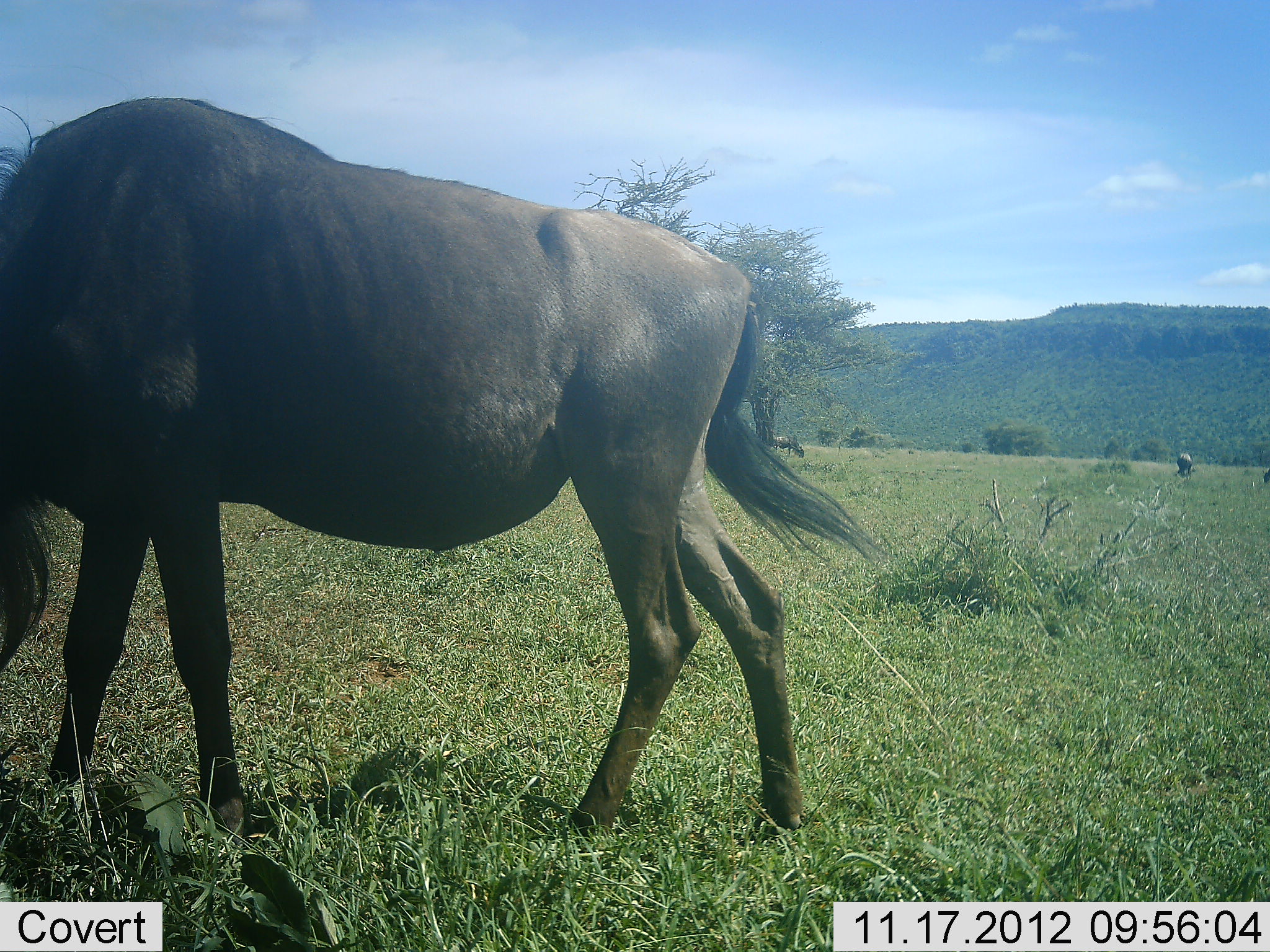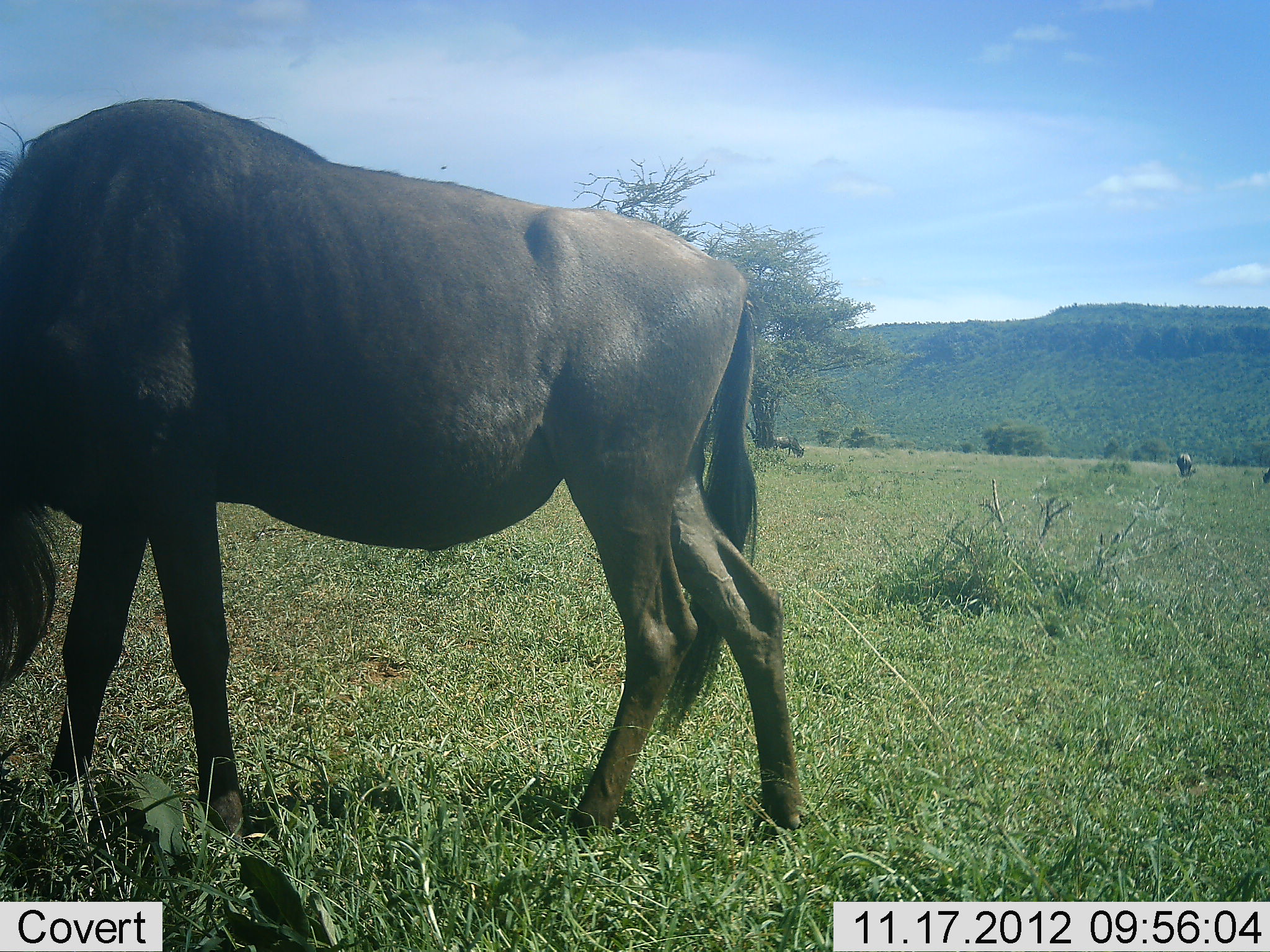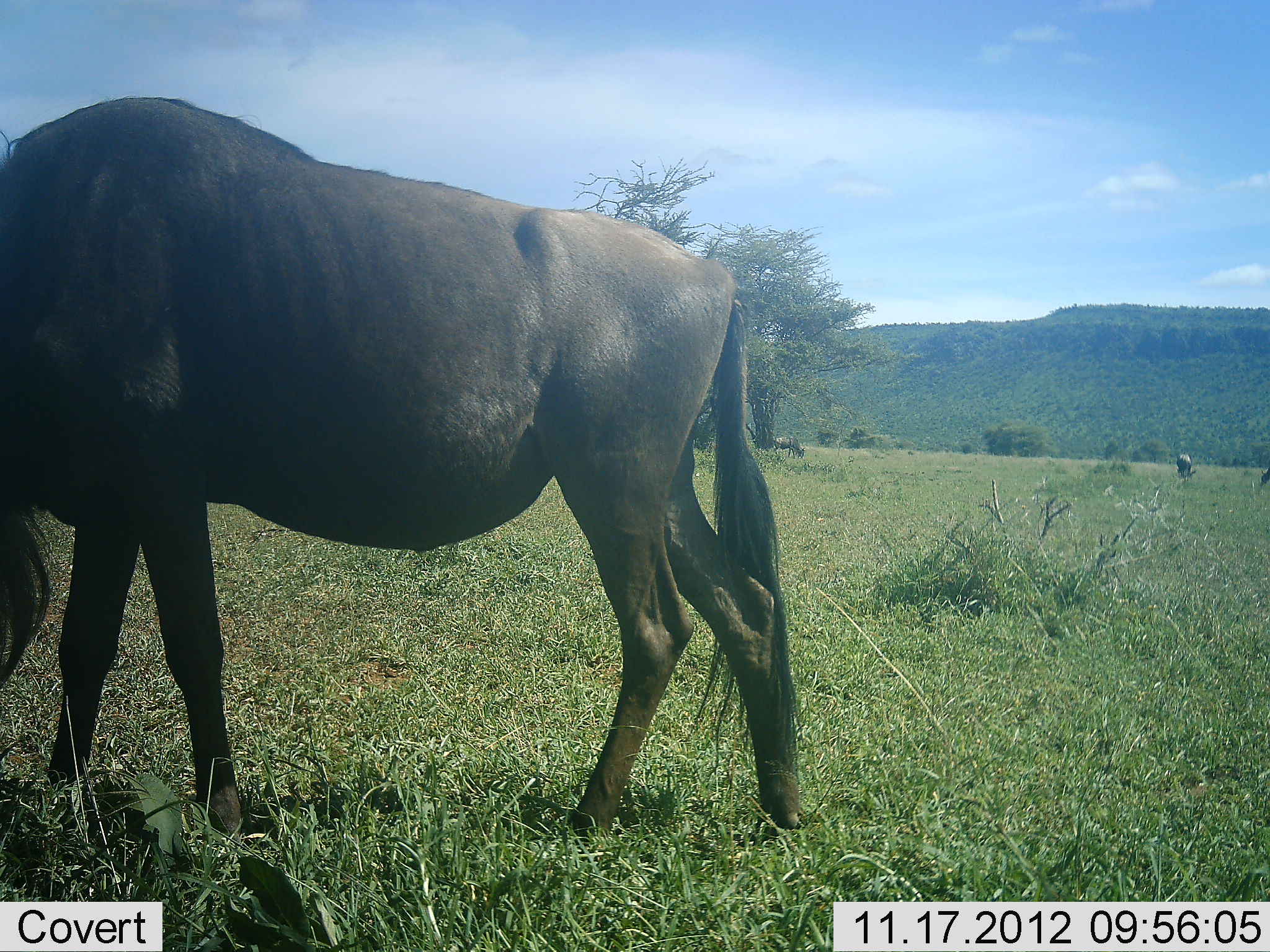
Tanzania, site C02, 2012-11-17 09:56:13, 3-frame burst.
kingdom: Animalia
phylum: Chordata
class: Mammalia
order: Artiodactyla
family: Bovidae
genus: Connochaetes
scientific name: Connochaetes taurinus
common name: blue wildebeest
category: wildebeest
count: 2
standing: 70%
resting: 0%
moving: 0%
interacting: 0%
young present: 0%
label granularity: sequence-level